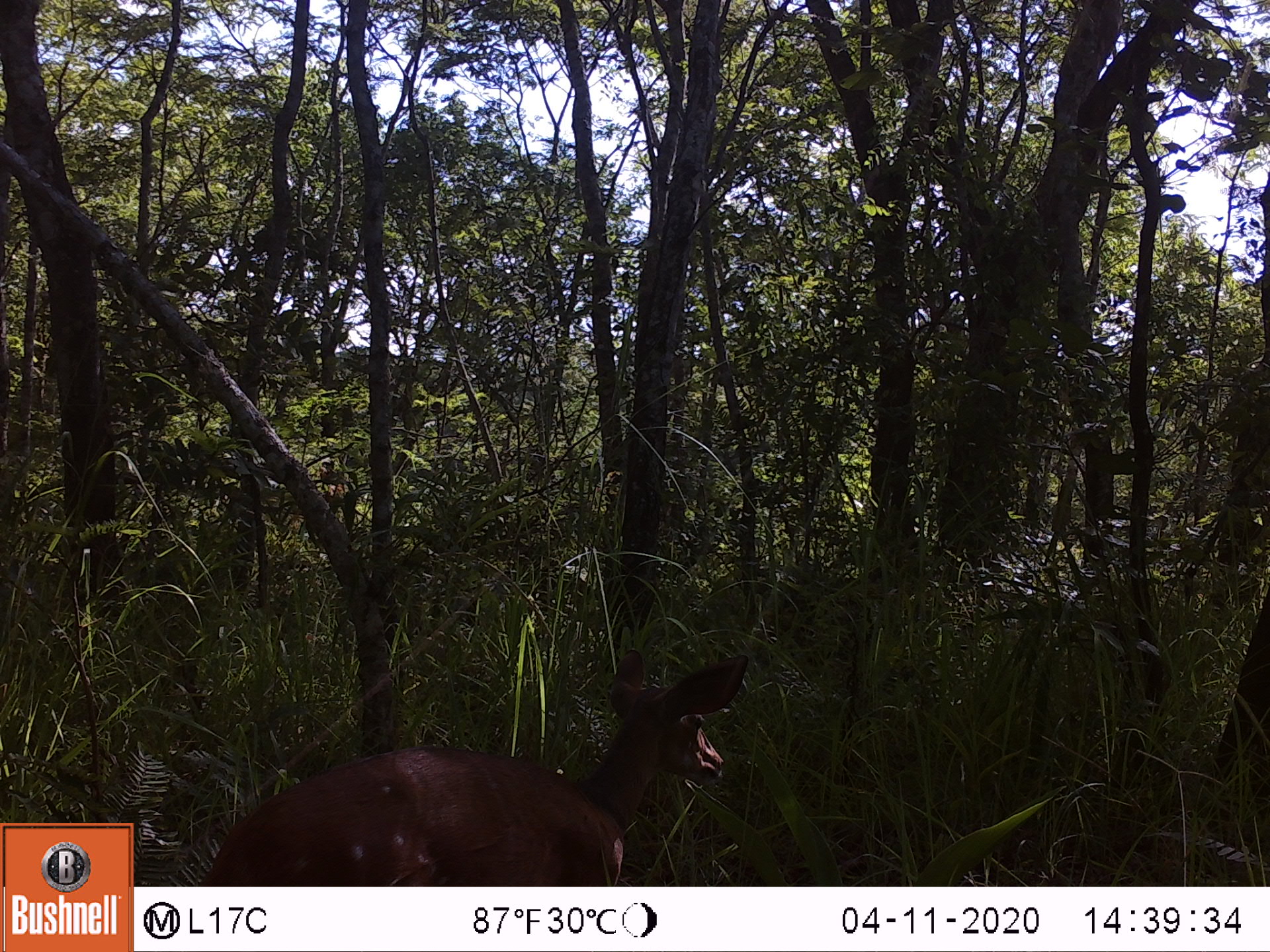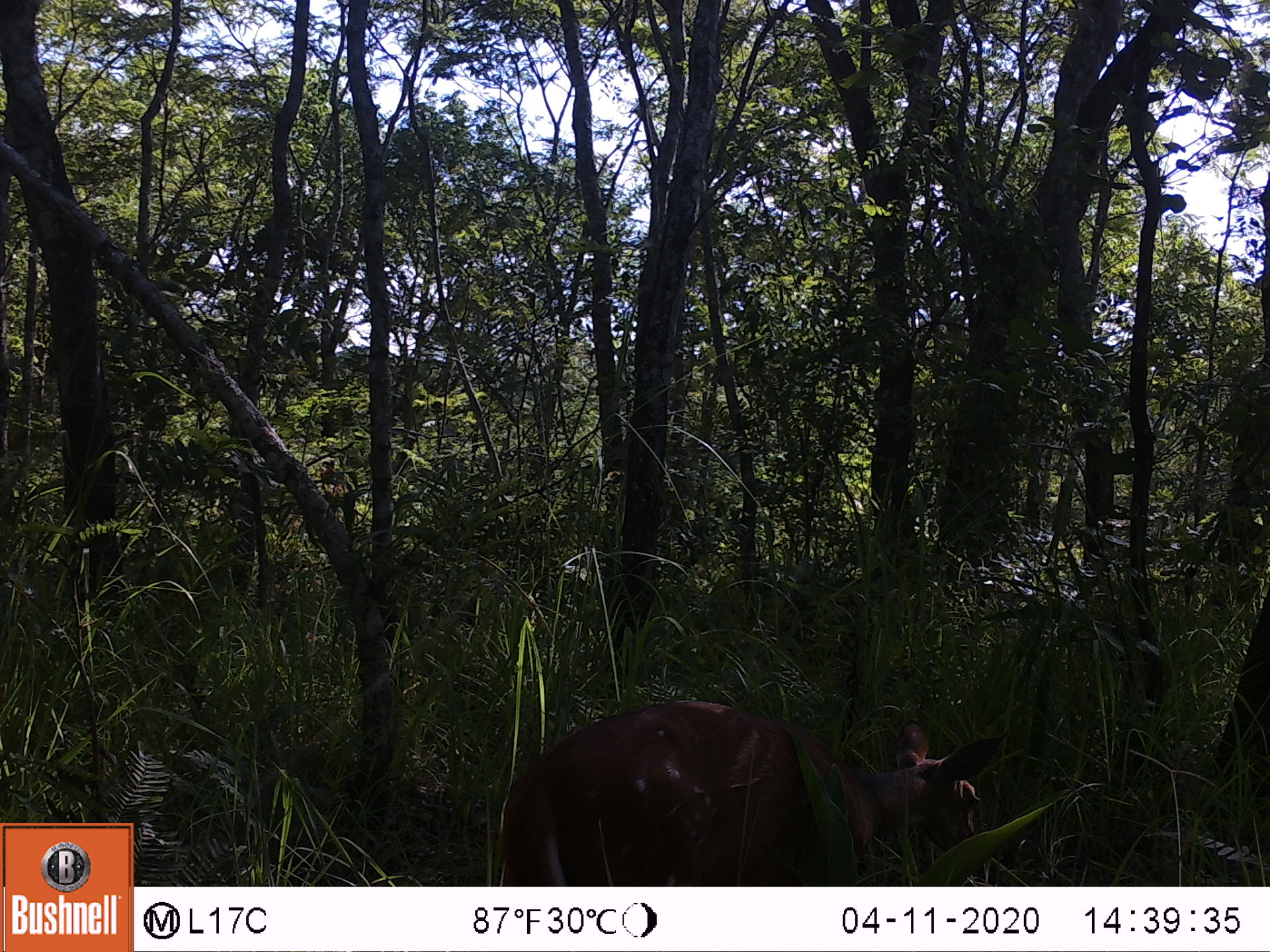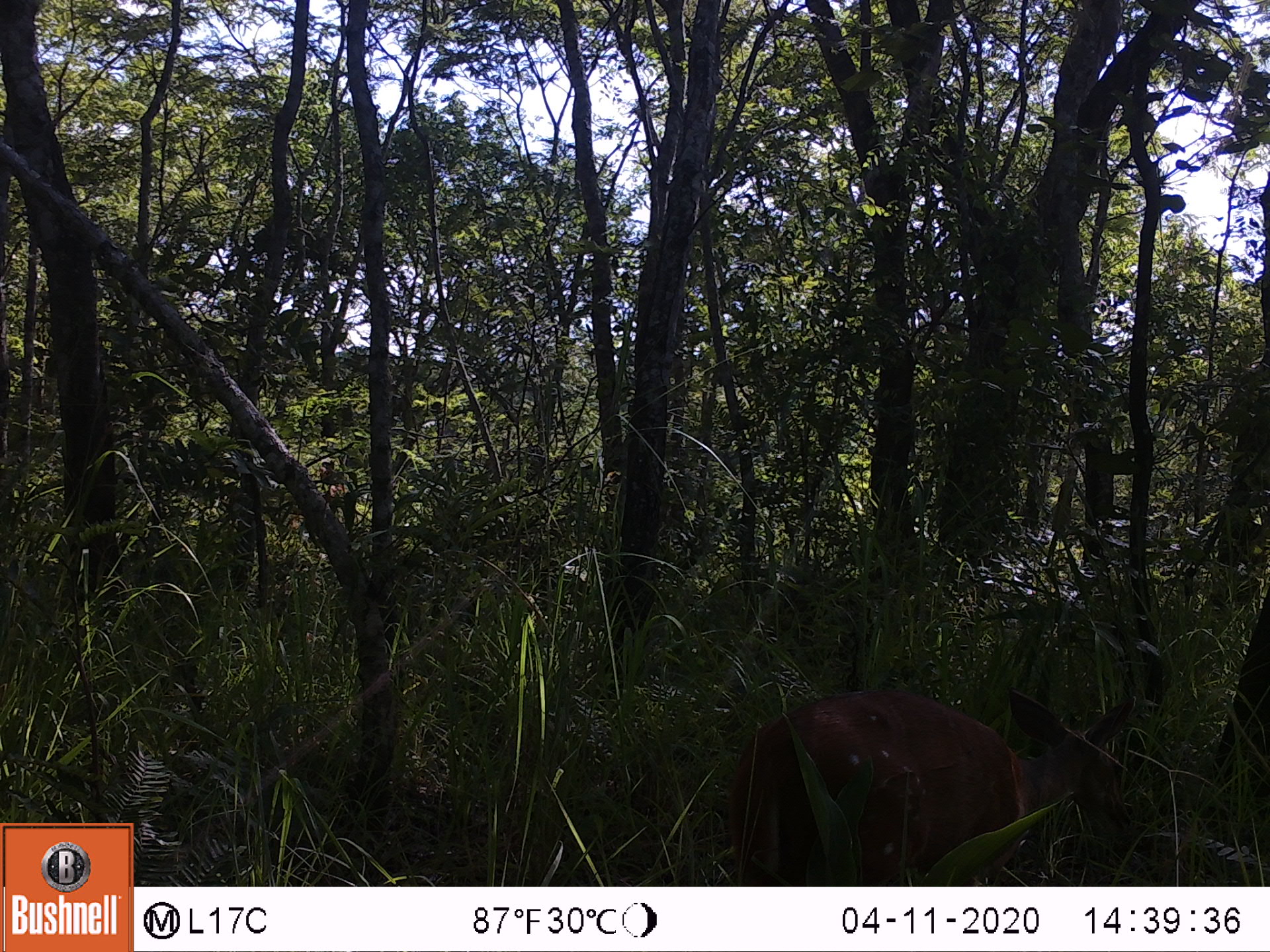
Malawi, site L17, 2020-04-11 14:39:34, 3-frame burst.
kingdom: Animalia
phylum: Chordata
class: Mammalia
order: Artiodactyla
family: Bovidae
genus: Tragelaphus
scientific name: Tragelaphus sylvaticus sylvaticus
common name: cape bushbuck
Cape bushbuck (Tragelaphus sylvaticus sylvaticus), count 1.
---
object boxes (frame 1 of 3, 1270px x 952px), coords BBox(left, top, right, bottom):
cape bushbuck: BBox(206, 651, 750, 878)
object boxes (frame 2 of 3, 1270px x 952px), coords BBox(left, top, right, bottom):
cape bushbuck: BBox(491, 698, 1003, 880)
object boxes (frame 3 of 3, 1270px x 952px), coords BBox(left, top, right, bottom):
cape bushbuck: BBox(728, 683, 1143, 880)